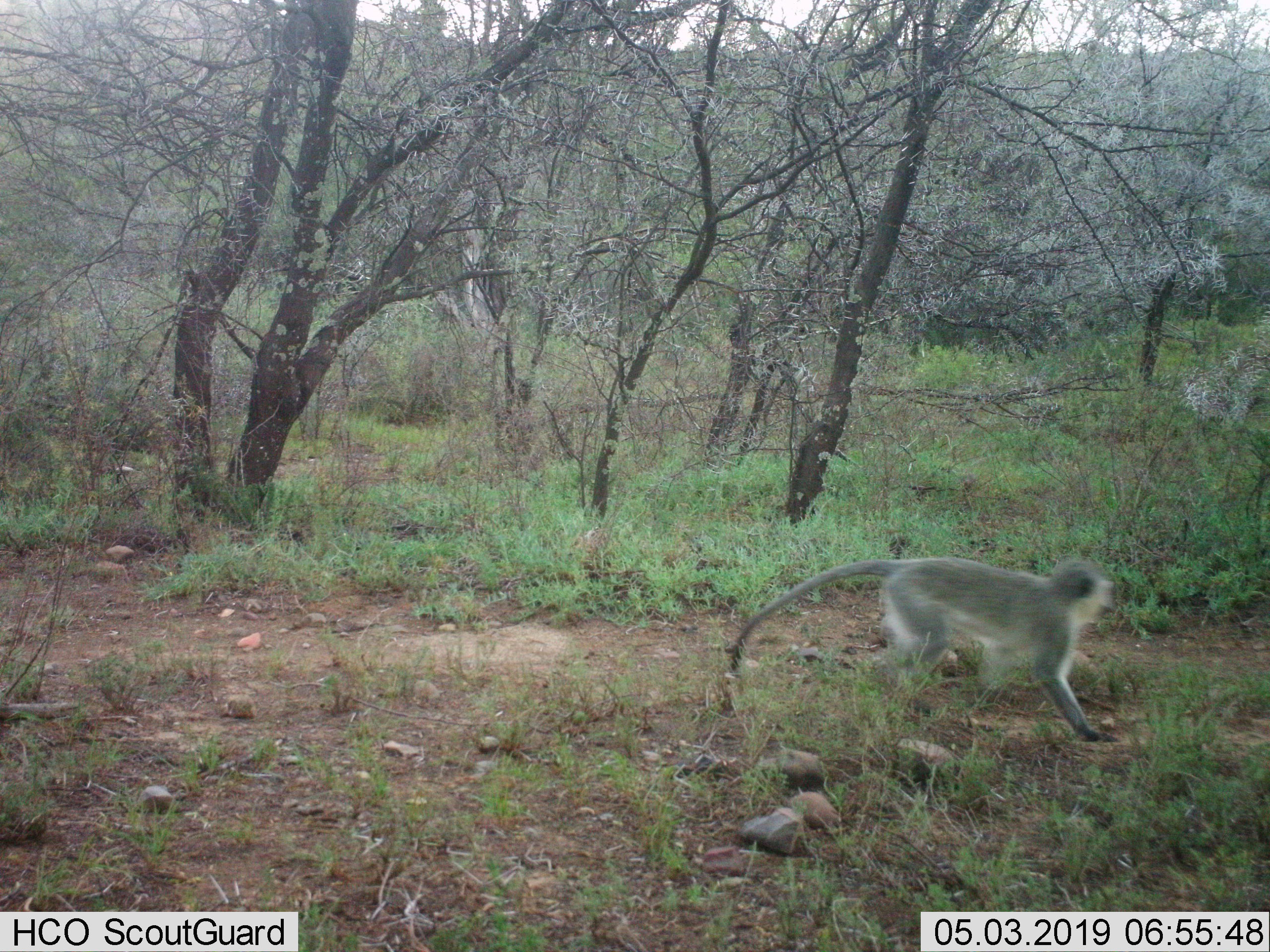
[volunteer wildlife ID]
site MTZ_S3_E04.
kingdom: Animalia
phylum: Chordata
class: Mammalia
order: Primates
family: Cercopithecidae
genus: Chlorocebus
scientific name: Chlorocebus pygerythrus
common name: vervet monkey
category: monkeyvervet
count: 1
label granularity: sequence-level